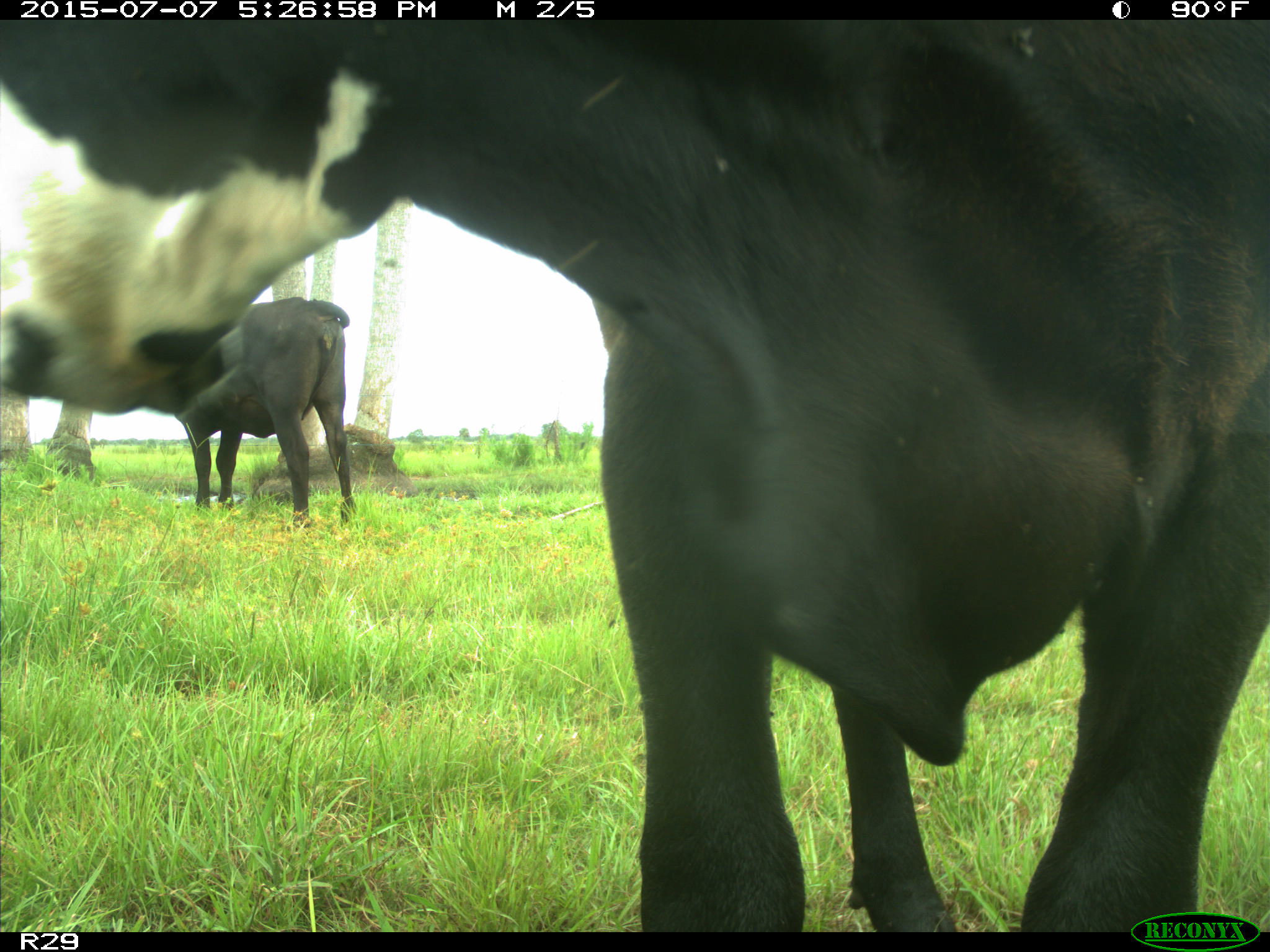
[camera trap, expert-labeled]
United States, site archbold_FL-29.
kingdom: Animalia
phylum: Chordata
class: Mammalia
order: Artiodactyla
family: Bovidae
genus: Bos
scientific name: Bos taurus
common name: domestic cow